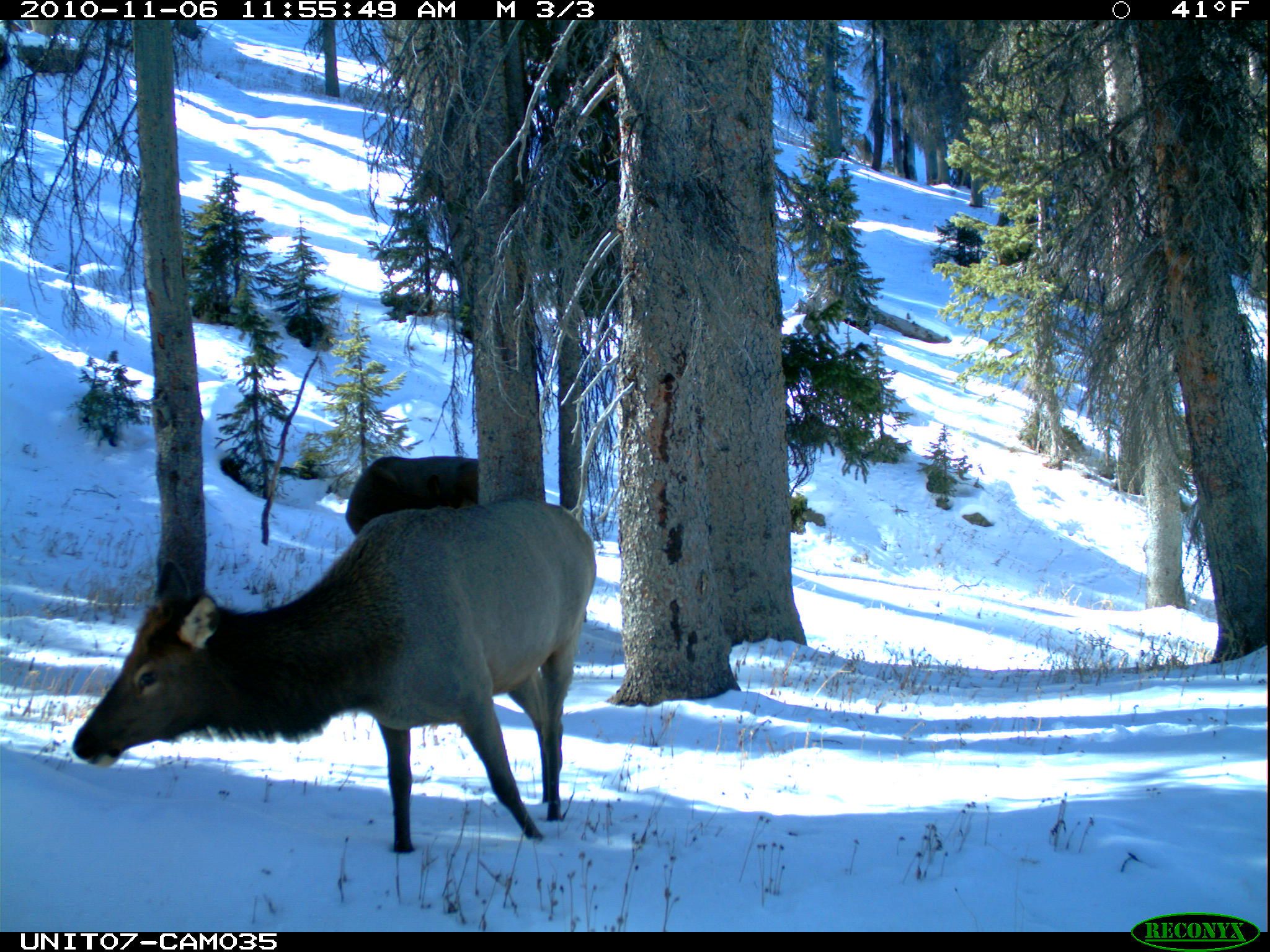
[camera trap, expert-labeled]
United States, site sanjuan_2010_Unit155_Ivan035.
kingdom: Animalia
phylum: Chordata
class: Mammalia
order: Artiodactyla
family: Cervidae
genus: Cervus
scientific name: Cervus elaphus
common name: red deer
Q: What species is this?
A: Cervus elaphus (red deer).